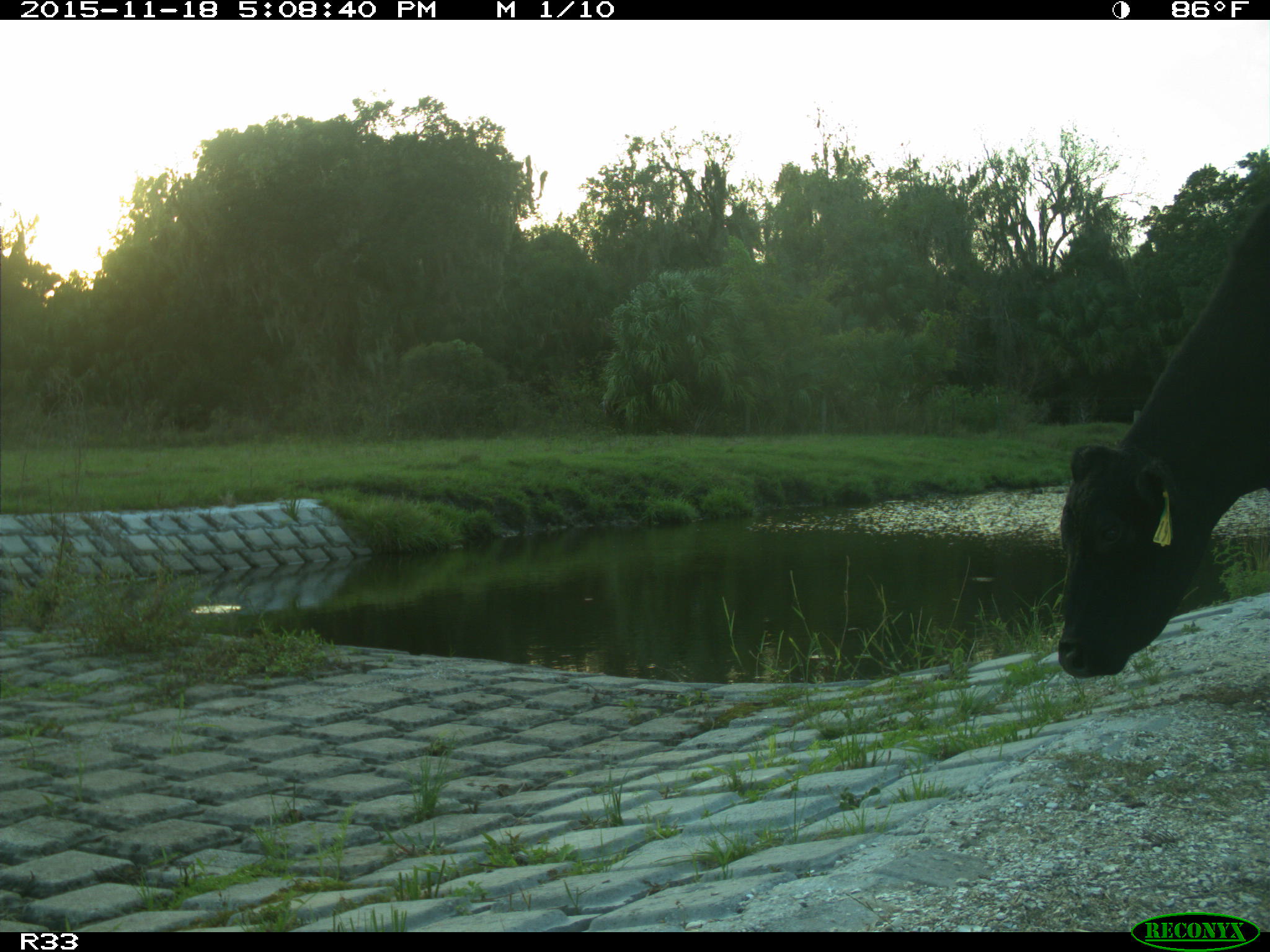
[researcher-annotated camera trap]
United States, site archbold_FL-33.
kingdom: Animalia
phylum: Chordata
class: Mammalia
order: Artiodactyla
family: Bovidae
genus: Bos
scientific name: Bos taurus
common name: domestic cow